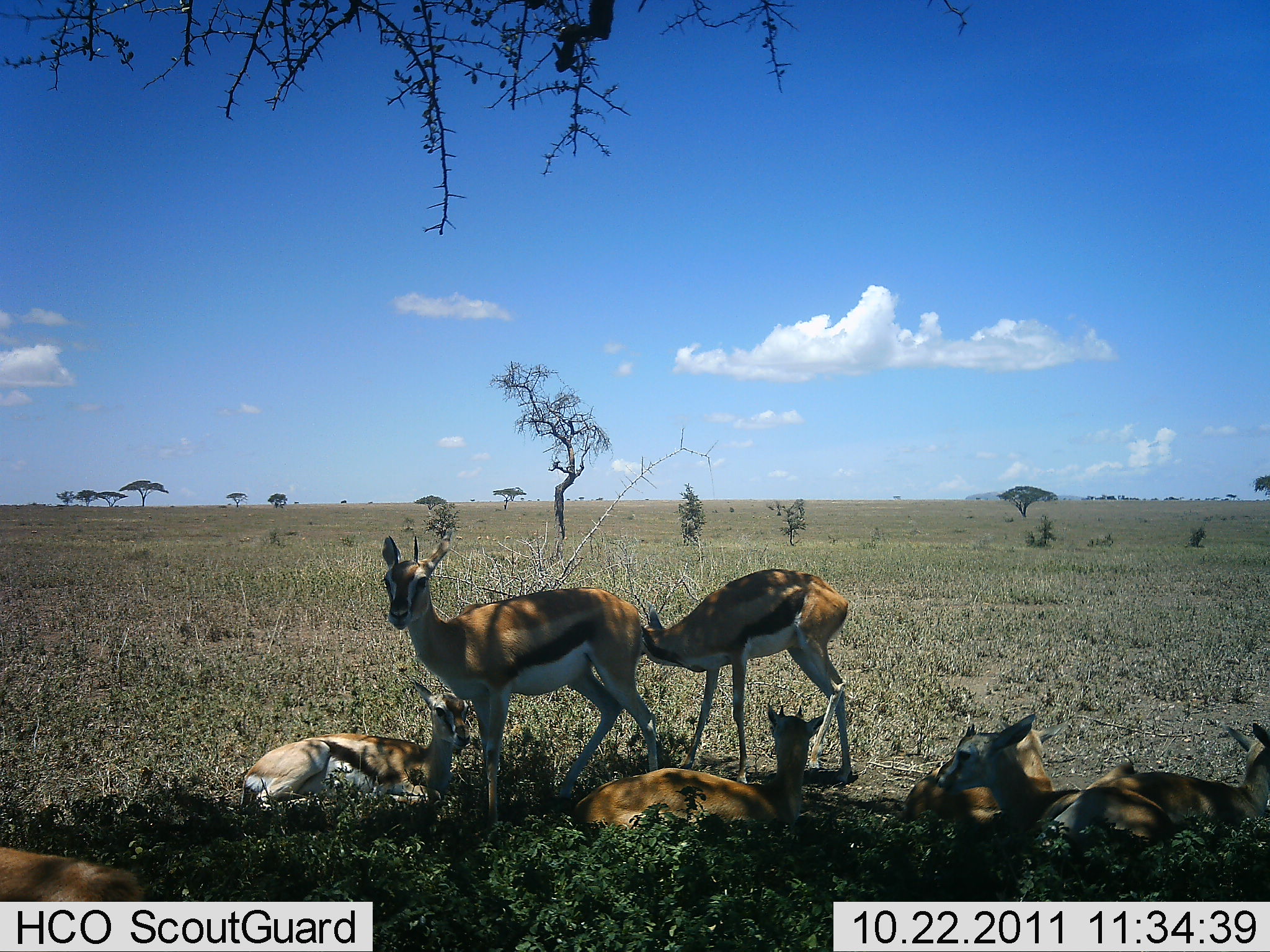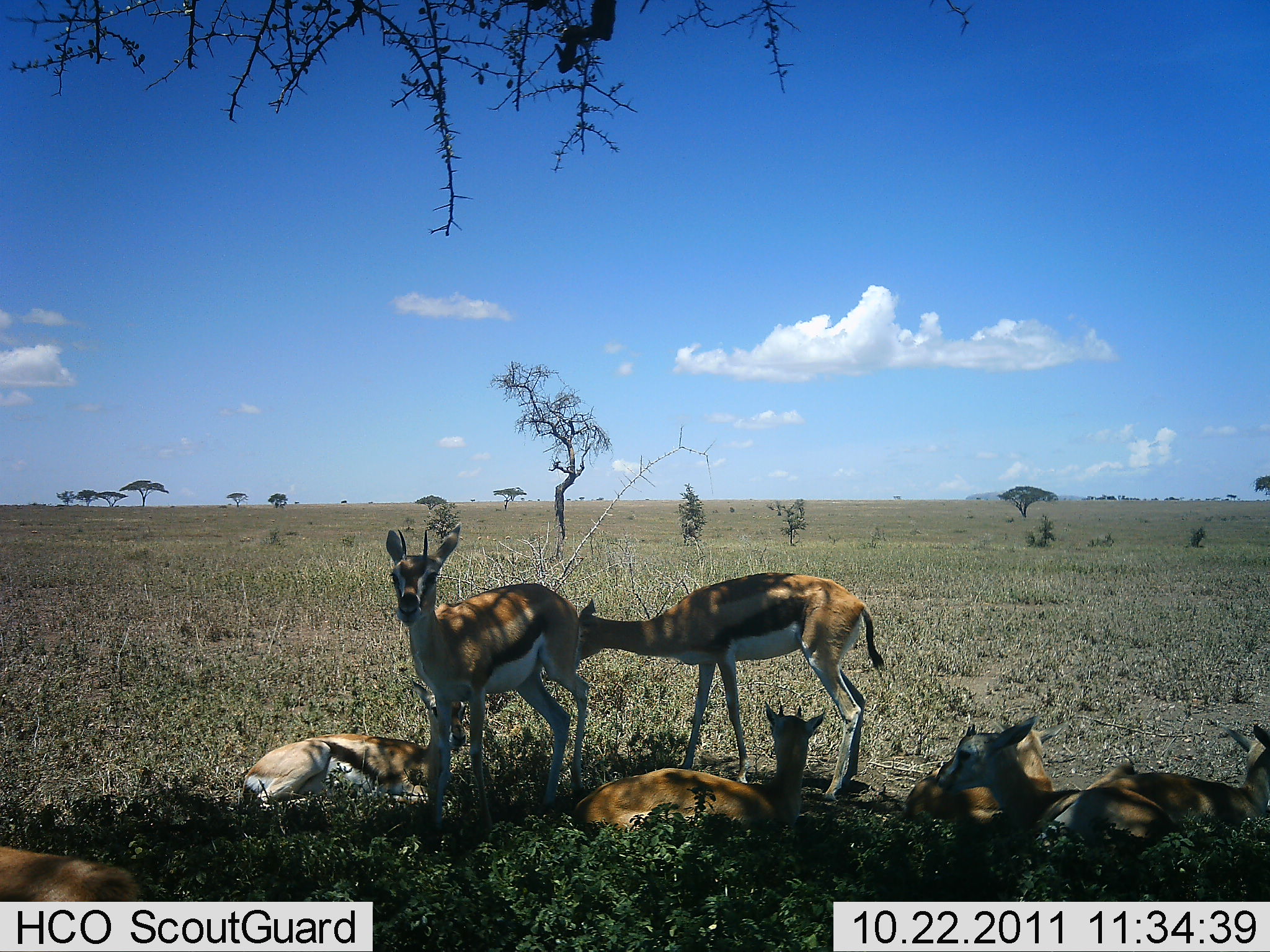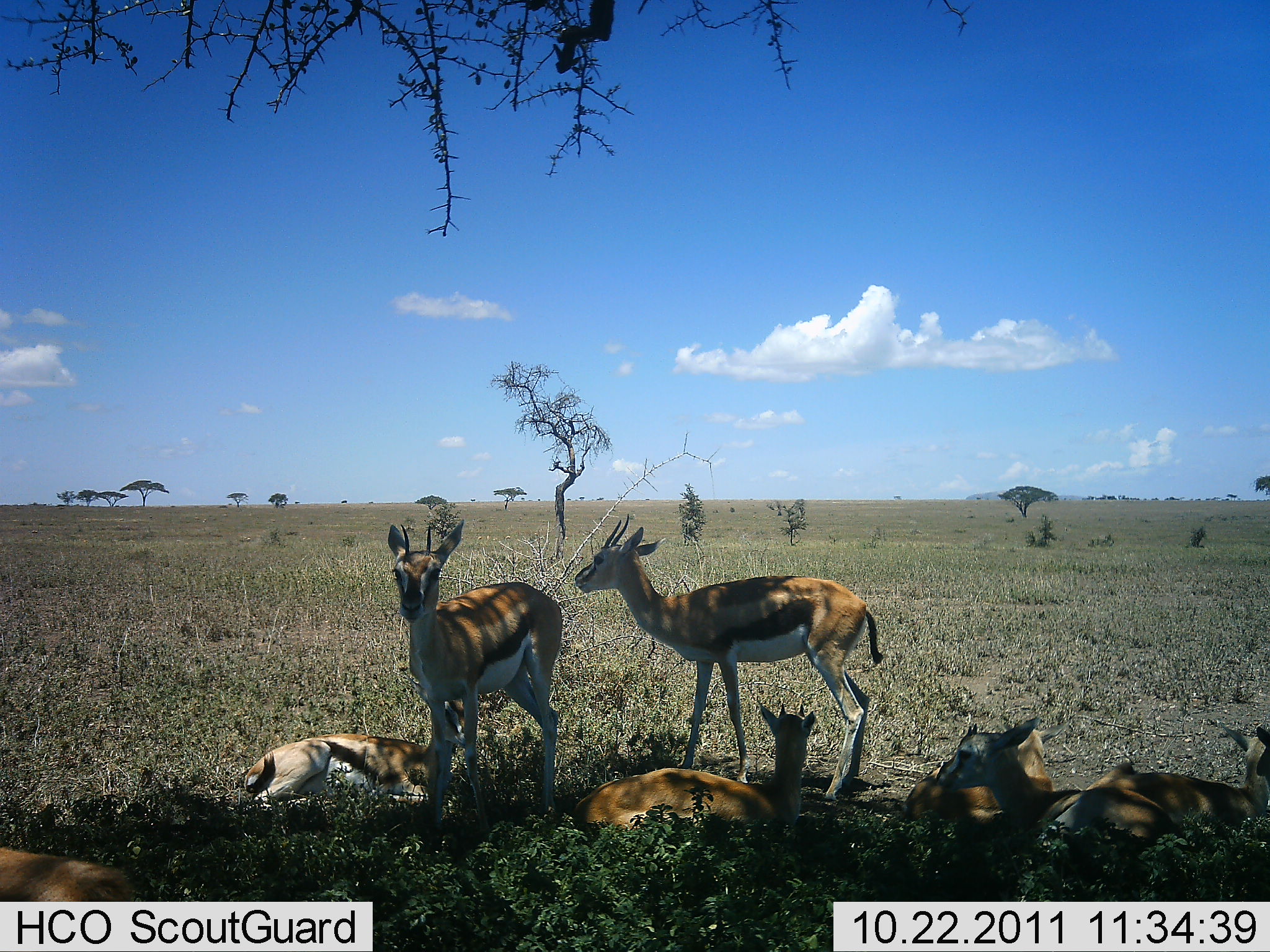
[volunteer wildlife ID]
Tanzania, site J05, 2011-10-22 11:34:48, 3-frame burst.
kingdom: Animalia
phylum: Chordata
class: Mammalia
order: Artiodactyla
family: Bovidae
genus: Eudorcas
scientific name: Eudorcas thomsonii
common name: thomson's gazelle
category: gazellethomsons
Gazellethomsons (thomson's gazelle) (Eudorcas thomsonii), count 7. Behavior (volunteer vote fractions): standing 75%, resting 100%, moving 0%, interacting 8%. Young present (vote fraction): 0%. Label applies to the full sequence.